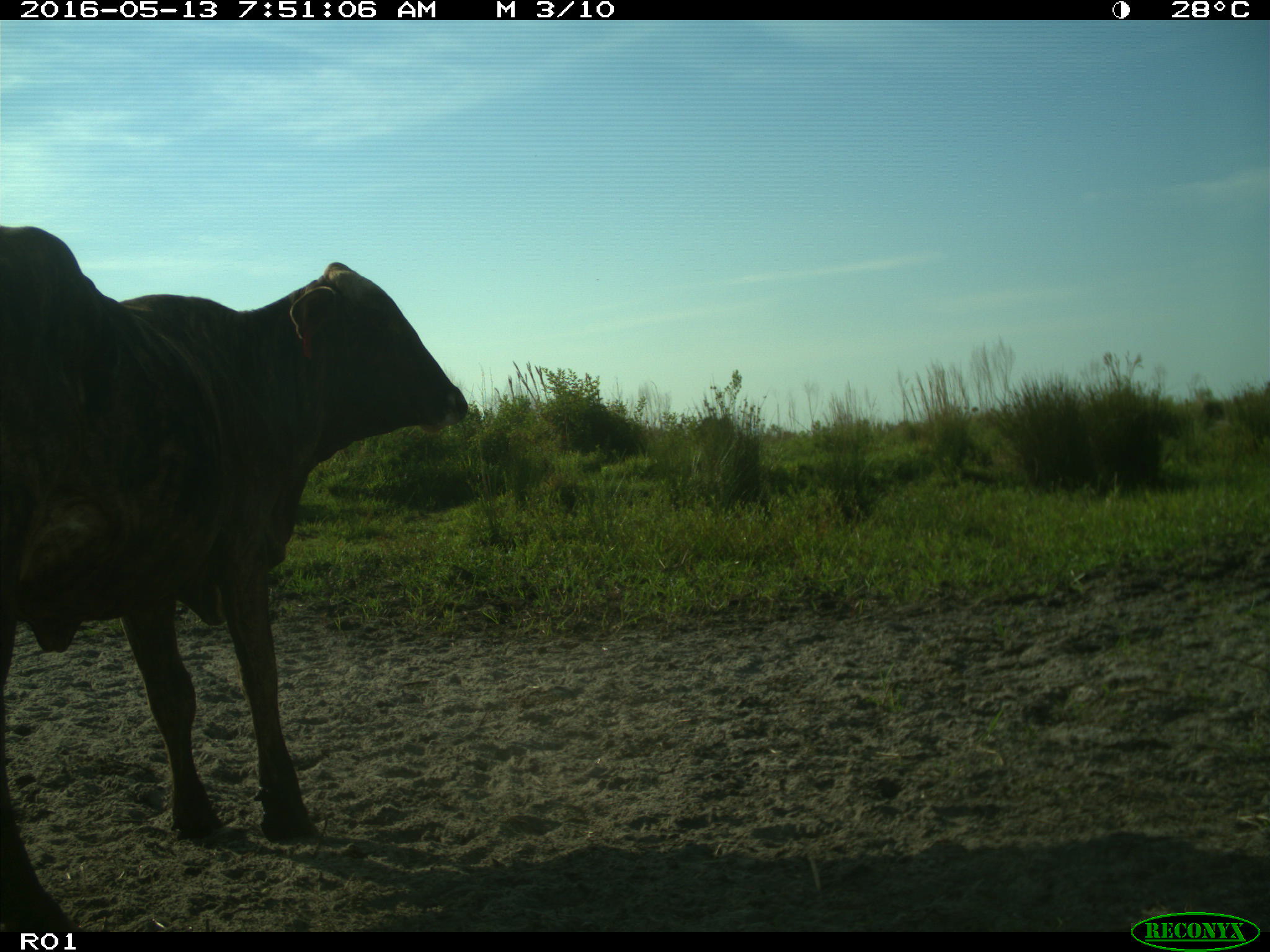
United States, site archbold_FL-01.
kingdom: Animalia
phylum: Chordata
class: Mammalia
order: Artiodactyla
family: Bovidae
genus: Bos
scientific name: Bos taurus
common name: domestic cow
Bos taurus (domestic cow).